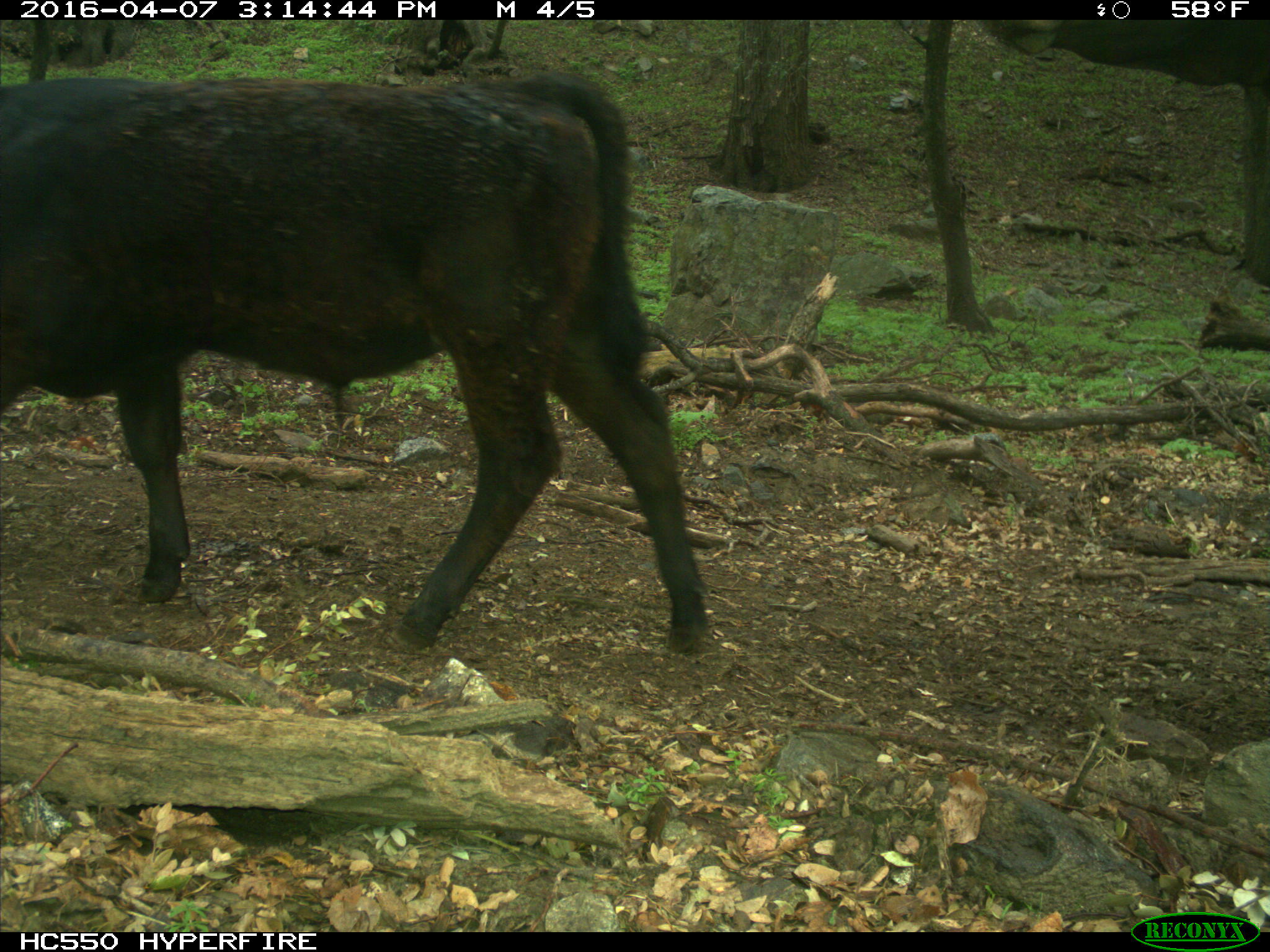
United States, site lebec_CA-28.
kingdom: Animalia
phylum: Chordata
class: Mammalia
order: Artiodactyla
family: Bovidae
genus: Bos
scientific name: Bos taurus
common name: domestic cow